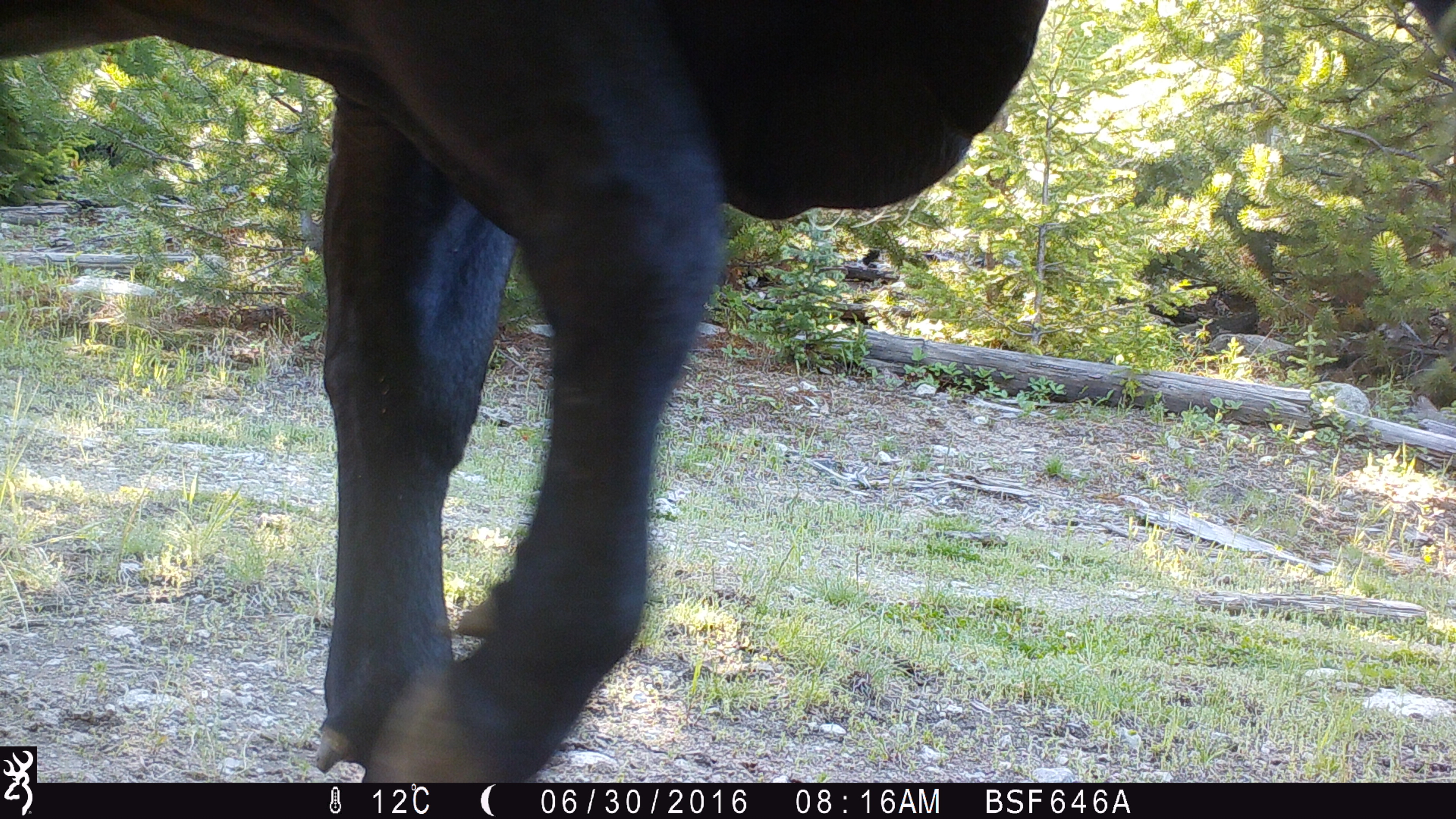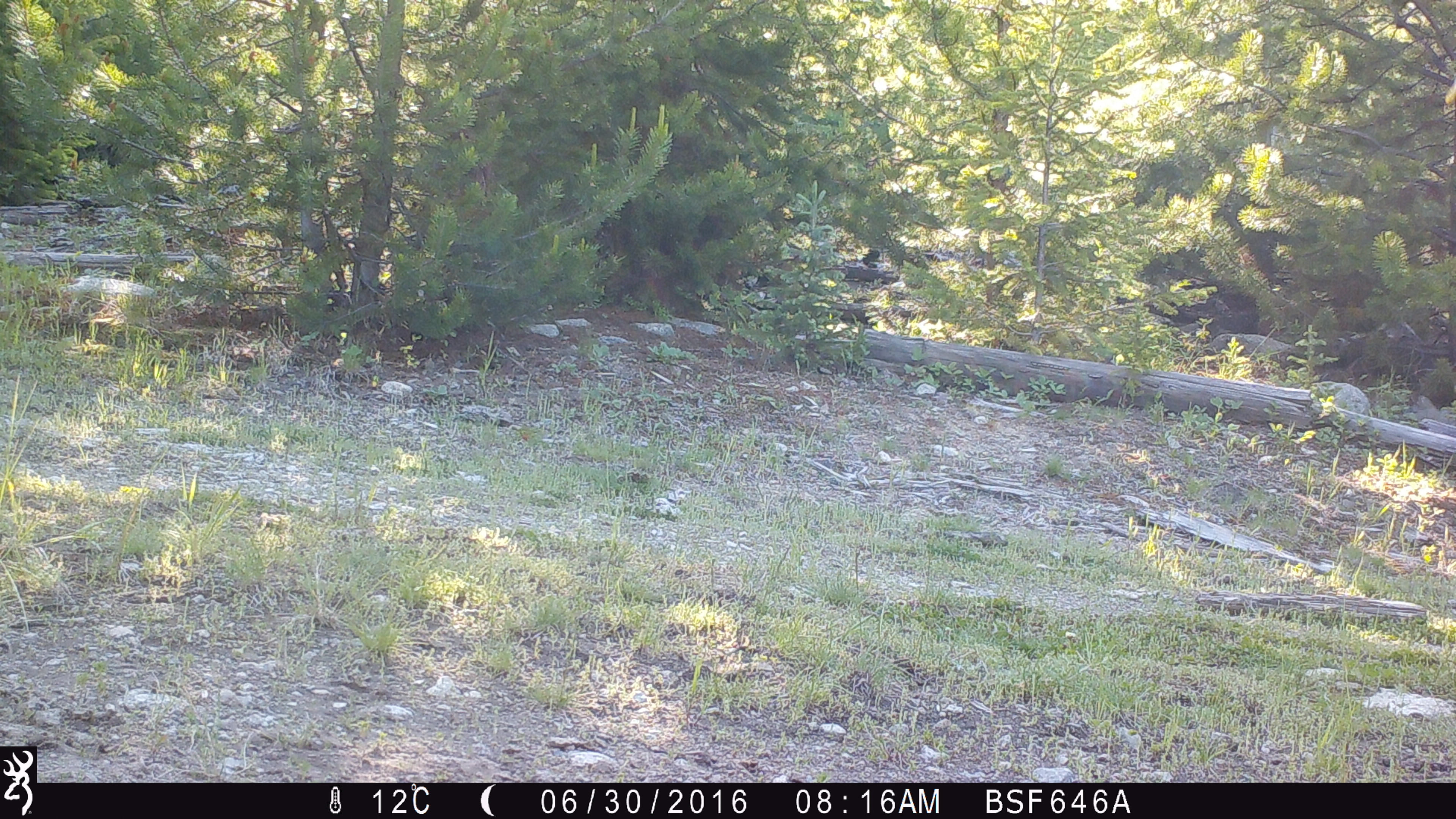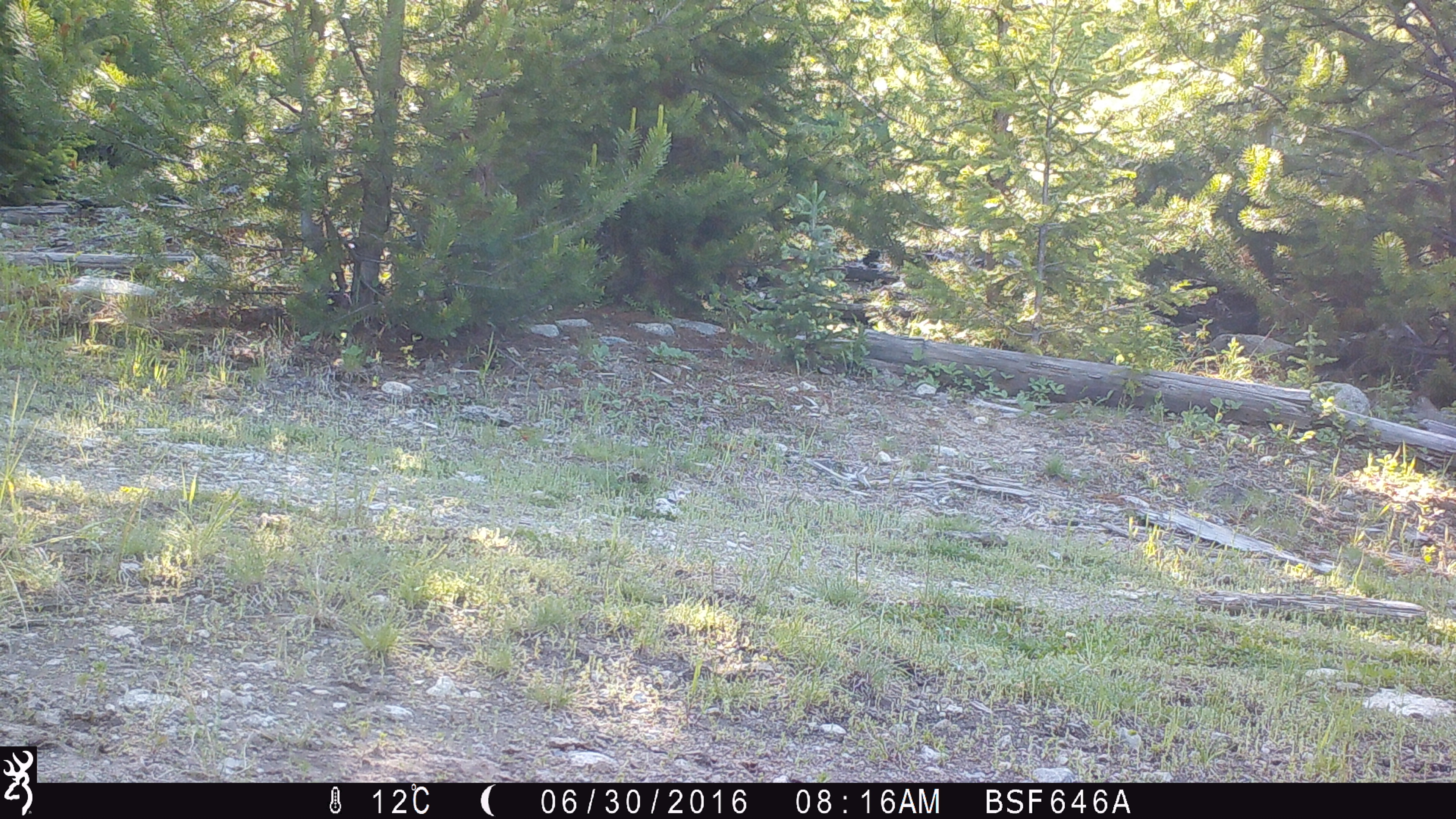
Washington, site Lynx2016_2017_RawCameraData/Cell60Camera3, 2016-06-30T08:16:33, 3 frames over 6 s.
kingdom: Animalia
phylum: Chordata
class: Mammalia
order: Artiodactyla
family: Bovidae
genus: Bos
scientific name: Bos taurus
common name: domestic cattle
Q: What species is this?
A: Domestic cattle (Bos taurus).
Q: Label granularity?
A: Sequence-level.